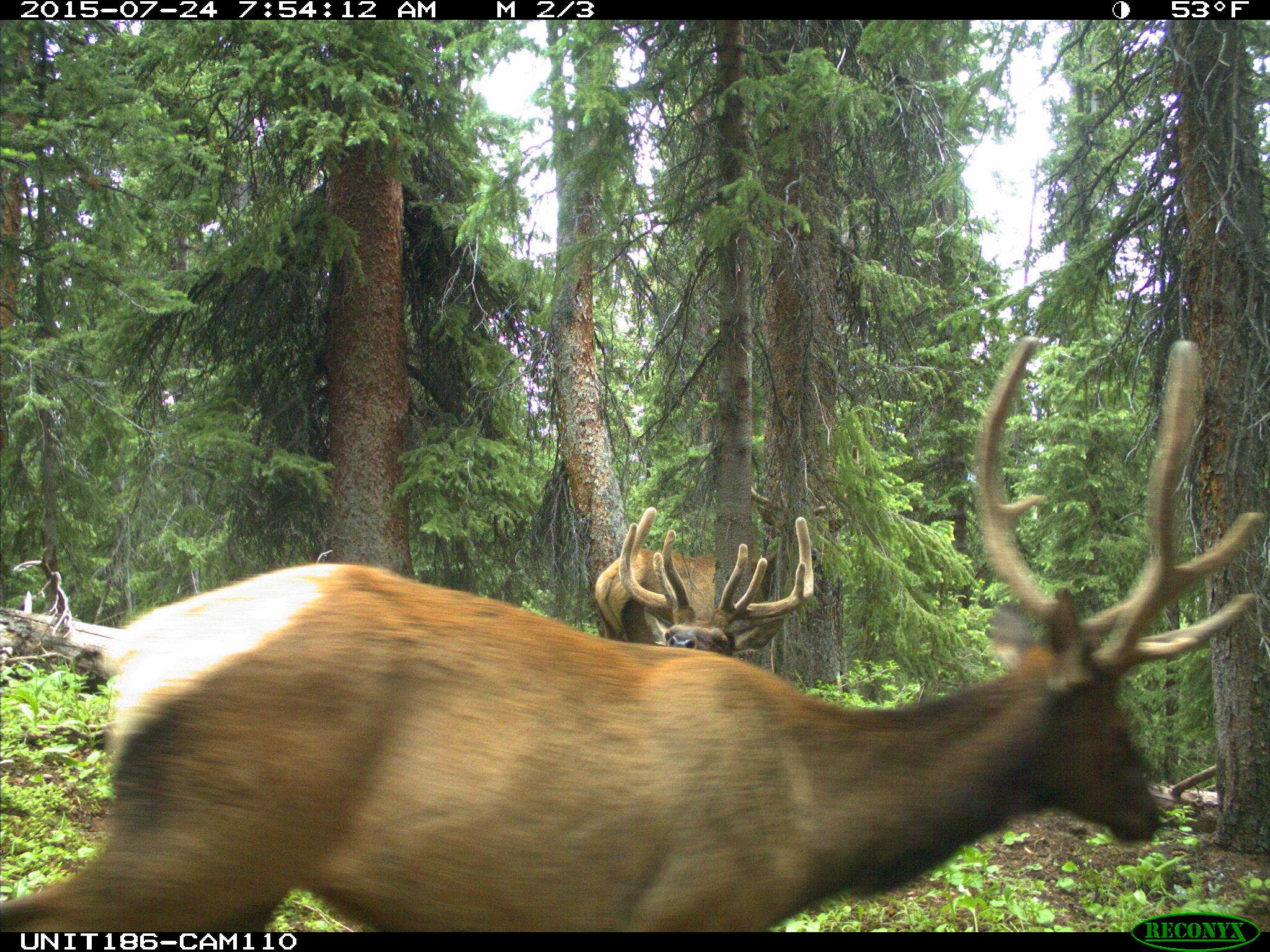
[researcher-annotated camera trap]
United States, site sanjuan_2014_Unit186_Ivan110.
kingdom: Animalia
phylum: Chordata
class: Mammalia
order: Artiodactyla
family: Cervidae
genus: Cervus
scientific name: Cervus elaphus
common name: red deer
Cervus elaphus (red deer).